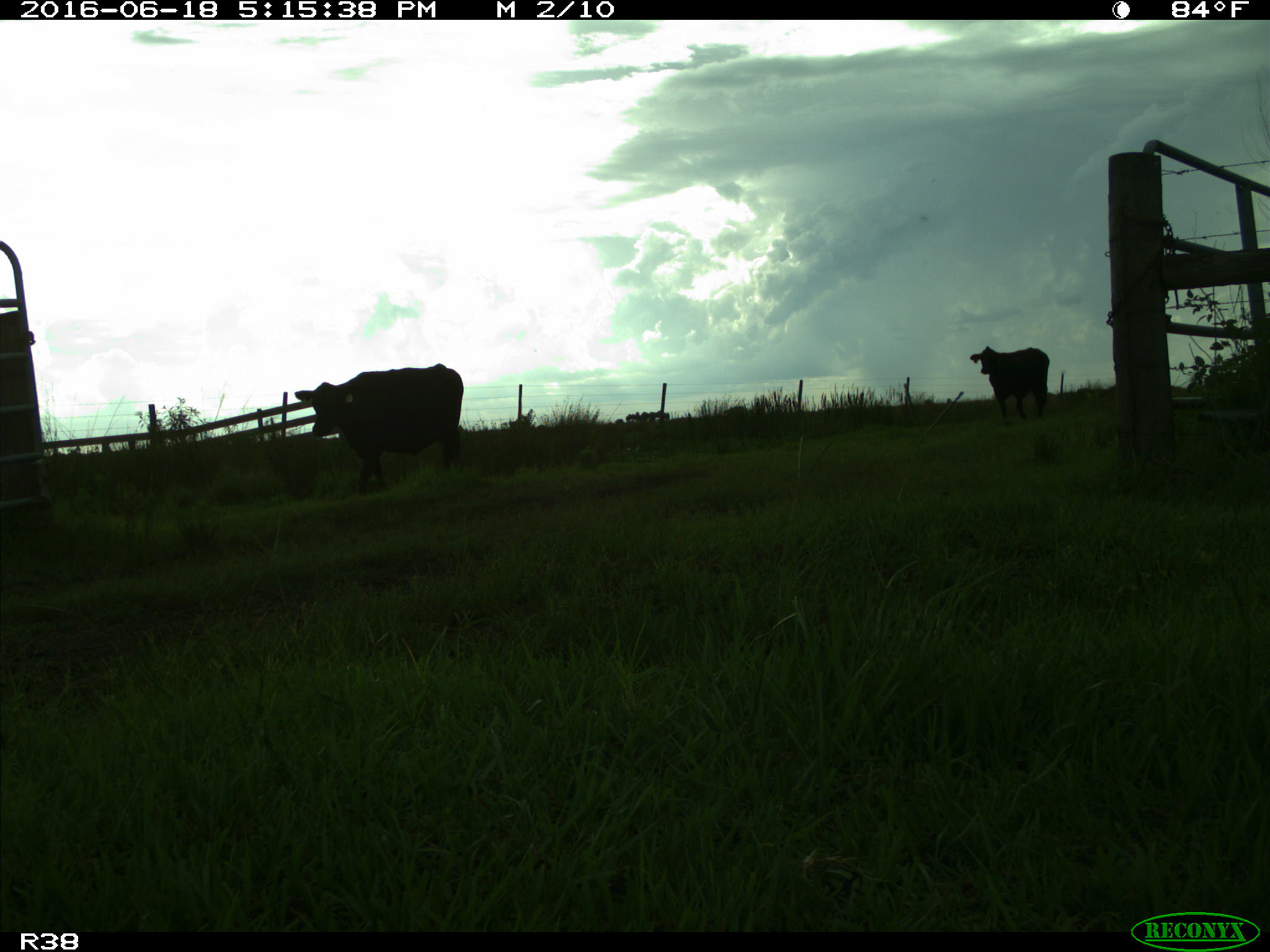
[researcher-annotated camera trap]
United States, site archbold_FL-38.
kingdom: Animalia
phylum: Chordata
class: Mammalia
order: Artiodactyla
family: Bovidae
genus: Bos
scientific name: Bos taurus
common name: domestic cow